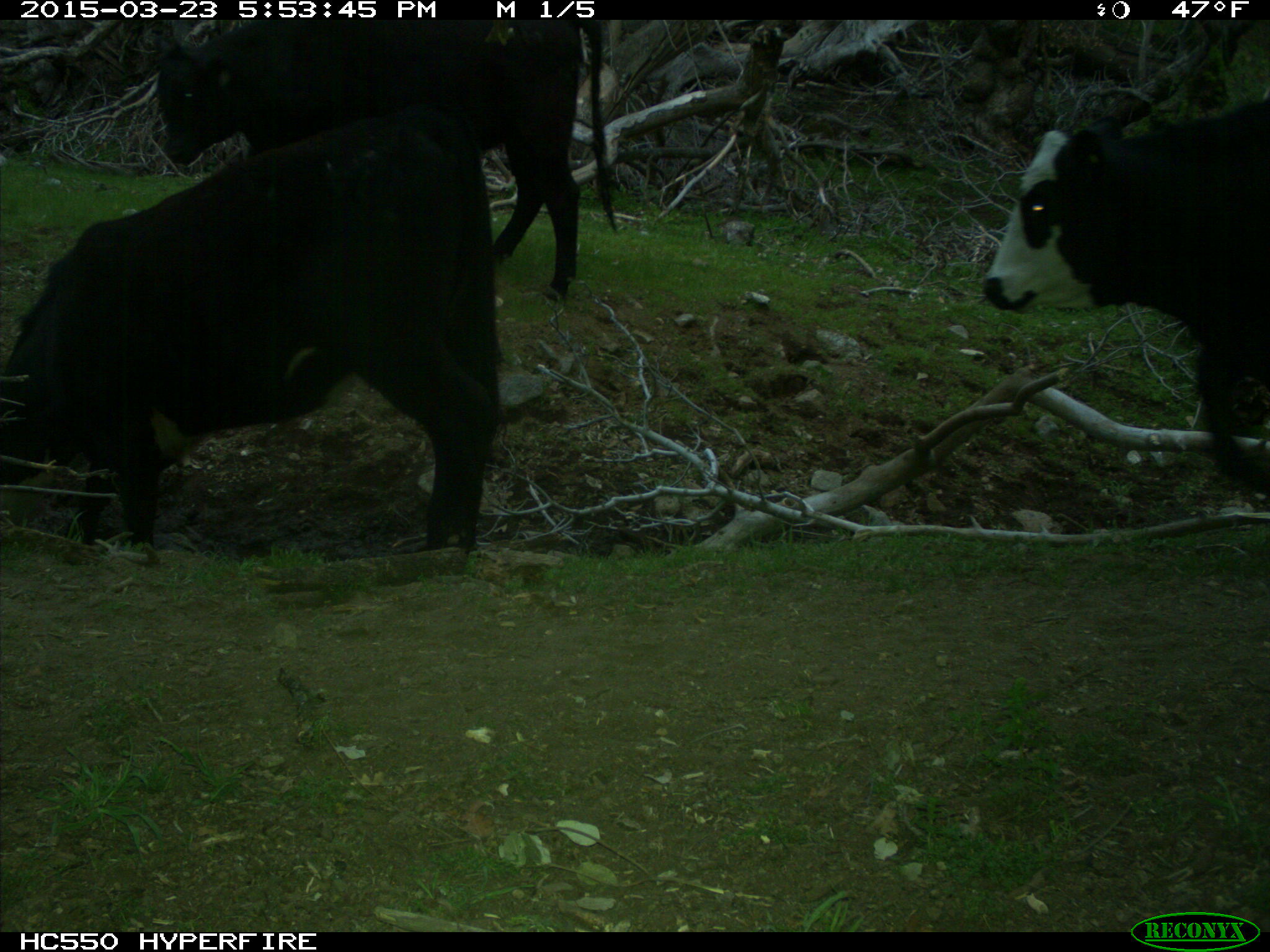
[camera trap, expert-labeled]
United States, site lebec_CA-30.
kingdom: Animalia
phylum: Chordata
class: Mammalia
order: Artiodactyla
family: Bovidae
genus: Bos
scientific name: Bos taurus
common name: domestic cow